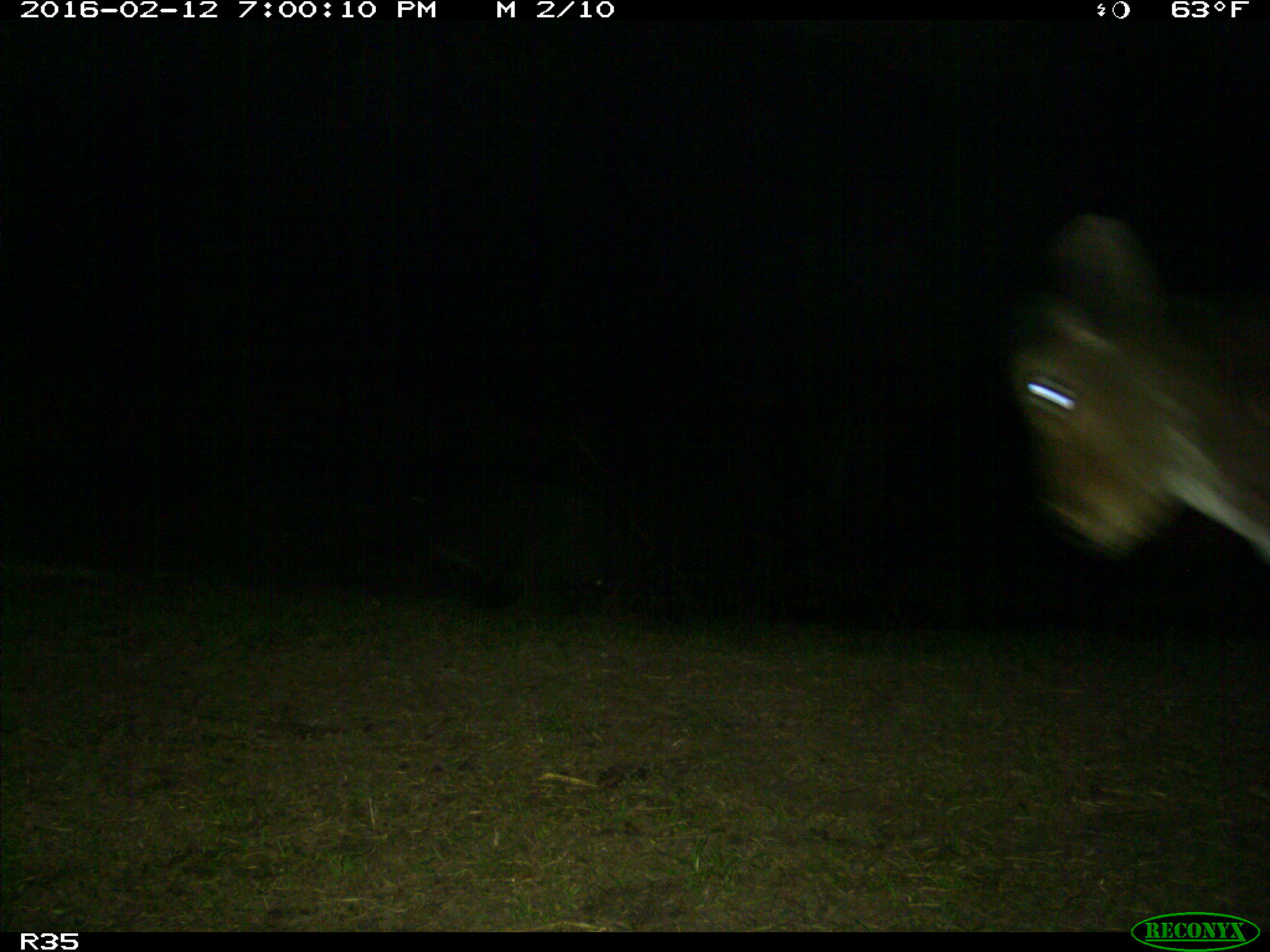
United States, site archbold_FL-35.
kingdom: Animalia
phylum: Chordata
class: Mammalia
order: Artiodactyla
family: Bovidae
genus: Bos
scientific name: Bos taurus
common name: domestic cow